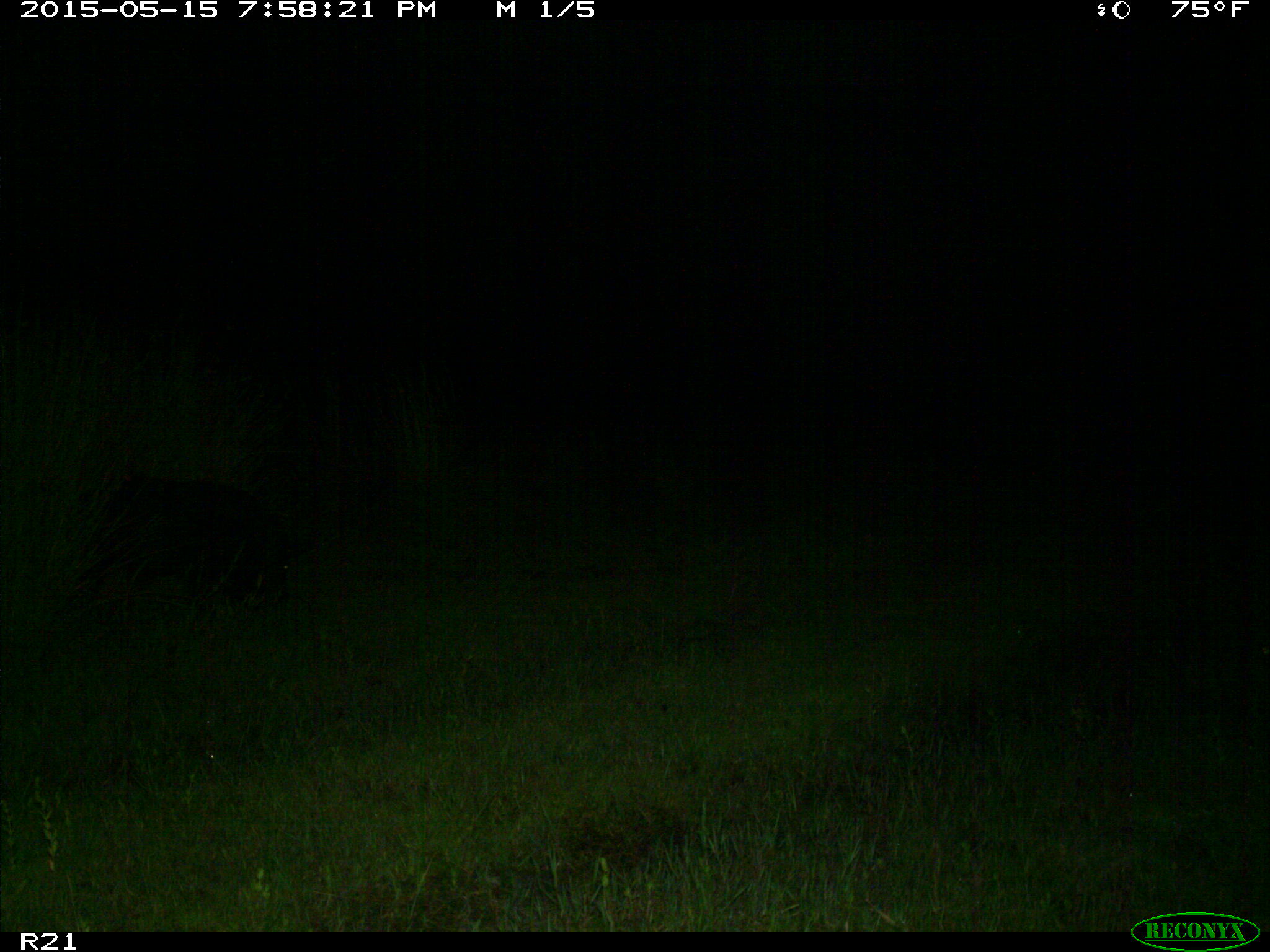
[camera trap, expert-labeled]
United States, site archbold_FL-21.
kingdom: Animalia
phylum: Chordata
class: Mammalia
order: Artiodactyla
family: Suidae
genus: Sus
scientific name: Sus scrofa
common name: wild boar